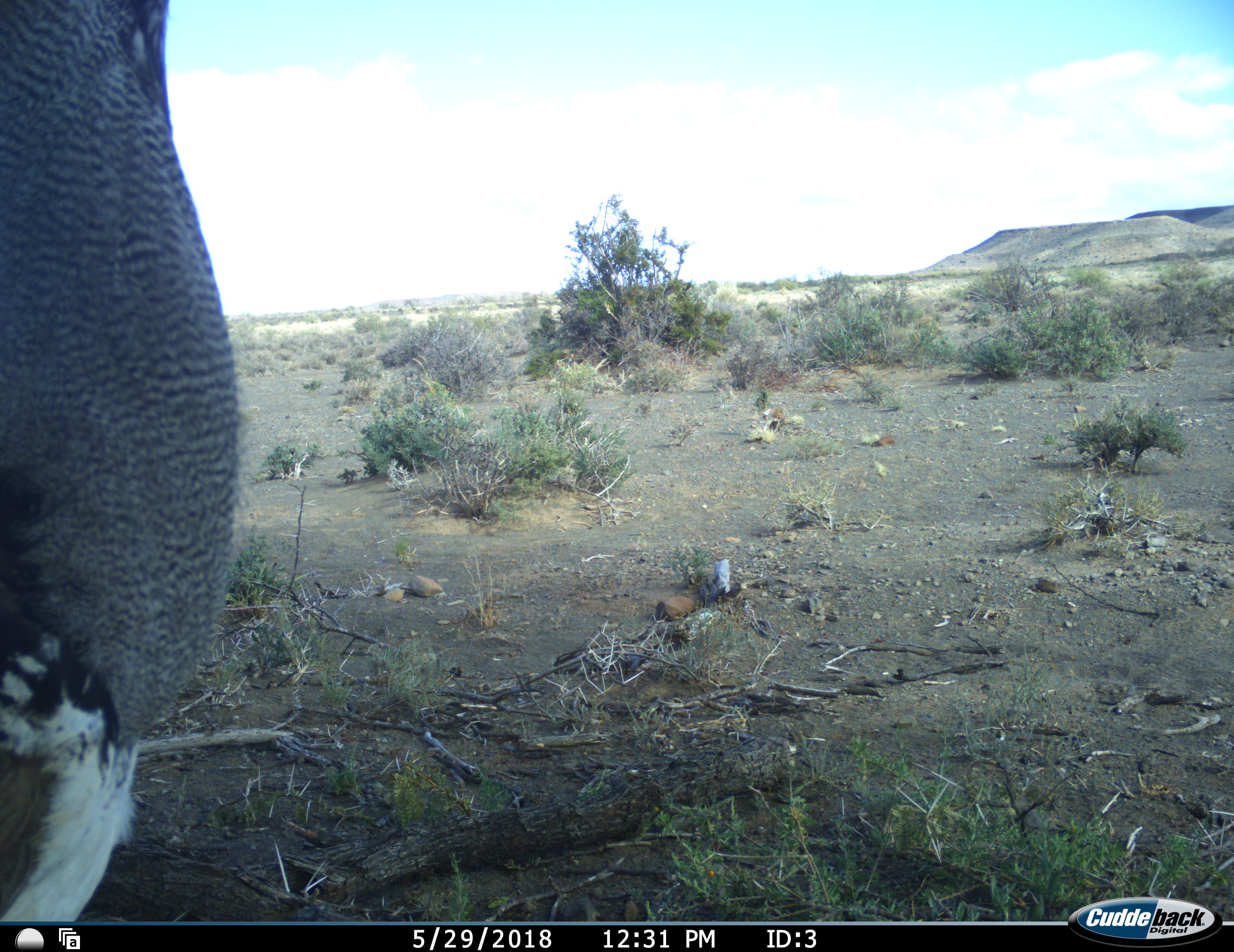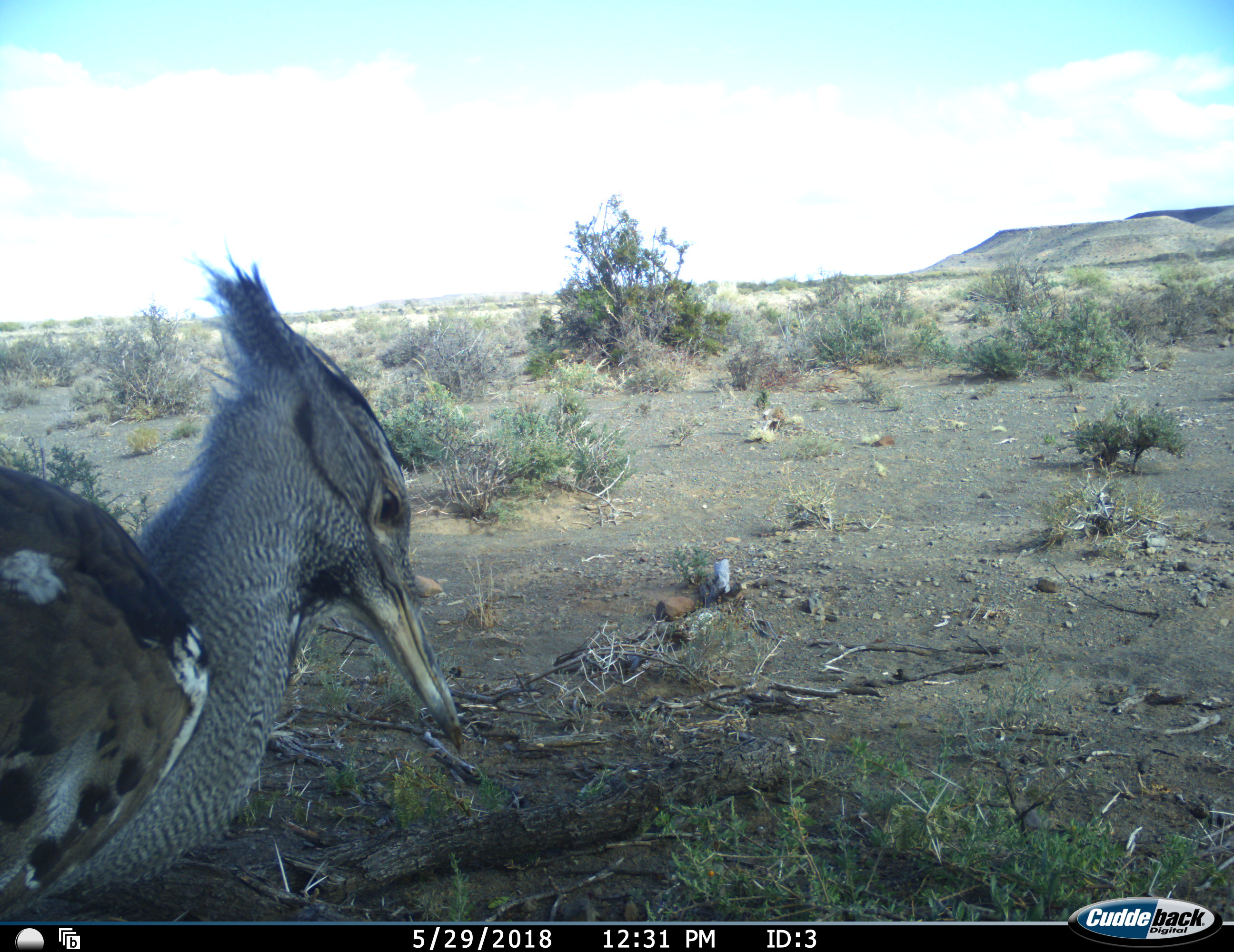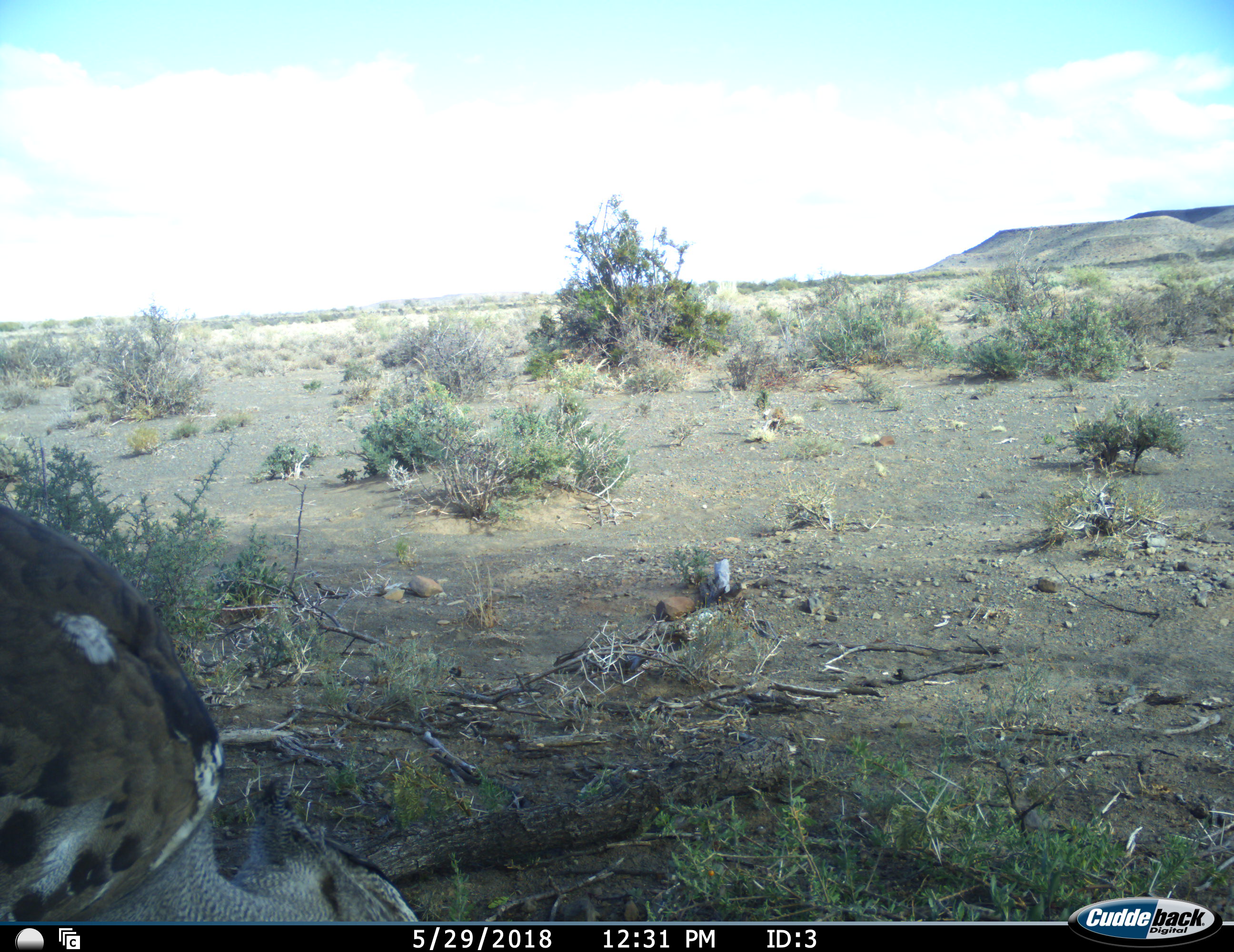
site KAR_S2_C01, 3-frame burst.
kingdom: Animalia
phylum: Chordata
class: Aves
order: Otidiformes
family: Otididae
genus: Ardeotis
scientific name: Ardeotis kori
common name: kori bustard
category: bustardkori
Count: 1.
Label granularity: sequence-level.